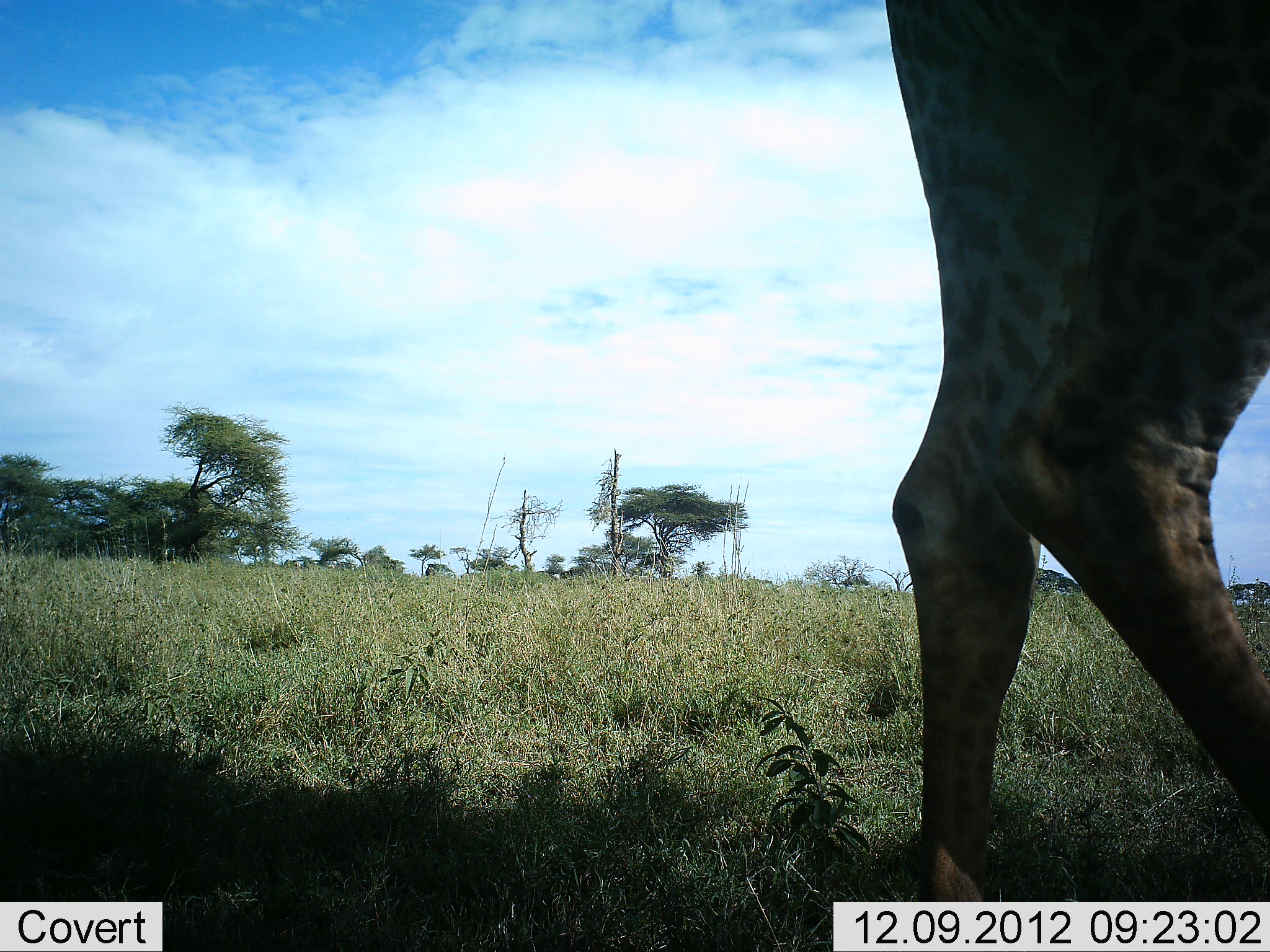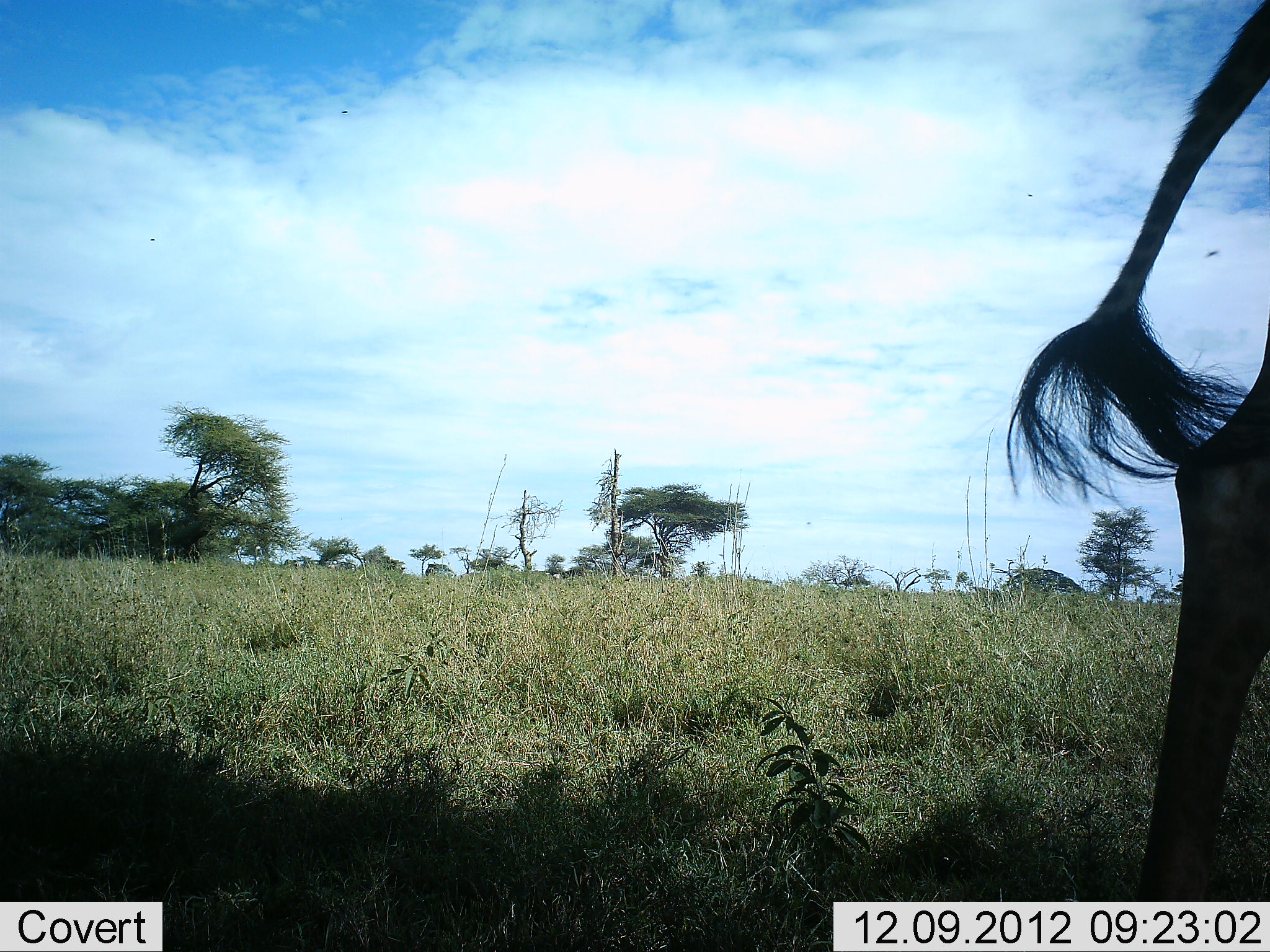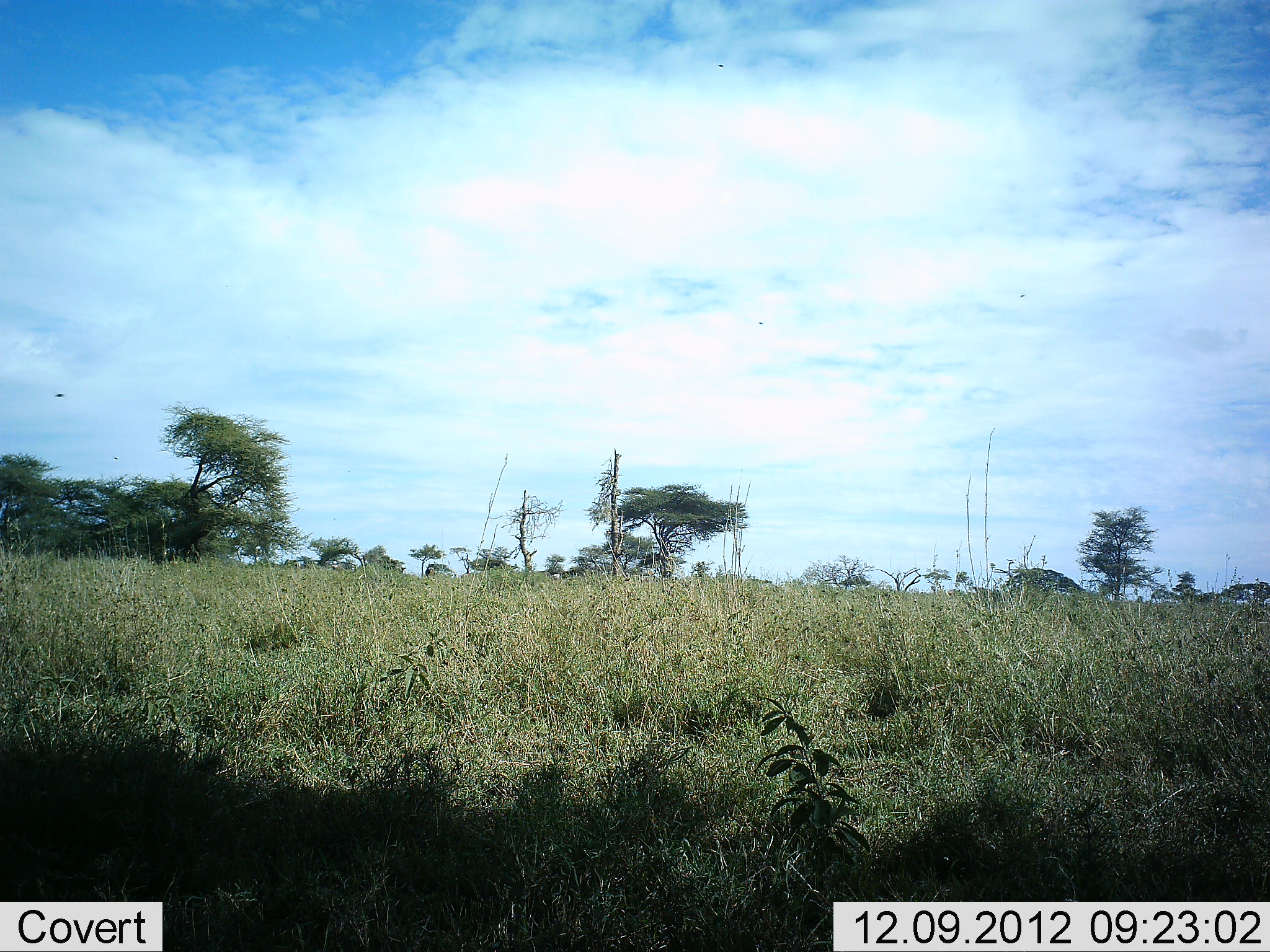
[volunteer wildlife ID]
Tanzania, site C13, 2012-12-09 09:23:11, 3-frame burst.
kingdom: Animalia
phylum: Chordata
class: Mammalia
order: Artiodactyla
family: Giraffidae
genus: Giraffa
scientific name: Giraffa camelopardalis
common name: giraffe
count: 1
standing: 20%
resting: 0%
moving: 80%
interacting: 0%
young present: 0%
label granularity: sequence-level